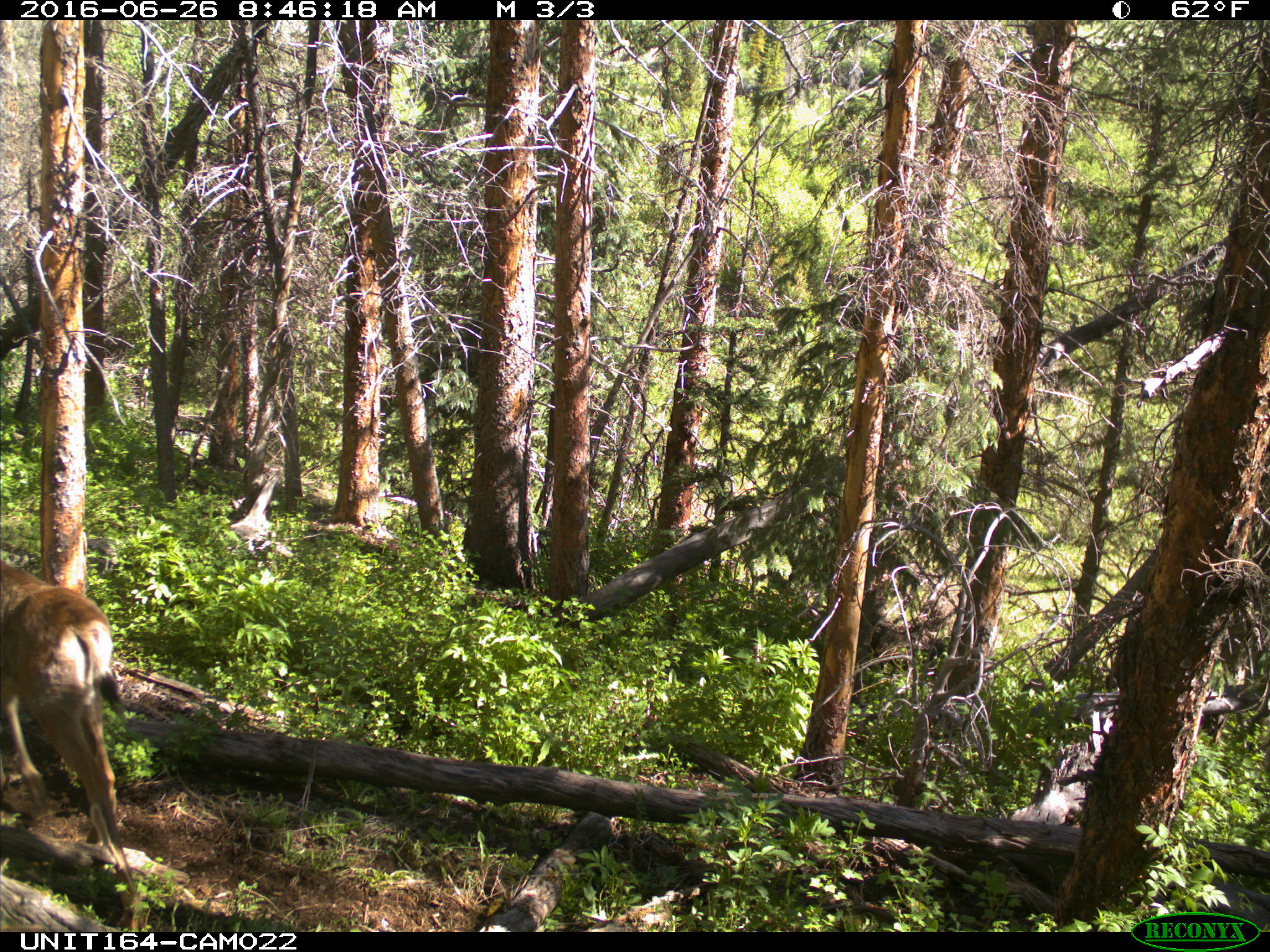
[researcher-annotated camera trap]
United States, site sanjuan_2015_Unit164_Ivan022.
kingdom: Animalia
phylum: Chordata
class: Mammalia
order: Artiodactyla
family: Cervidae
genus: Odocoileus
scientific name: Odocoileus hemionus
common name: mule deer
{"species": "Odocoileus hemionus (mule deer)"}